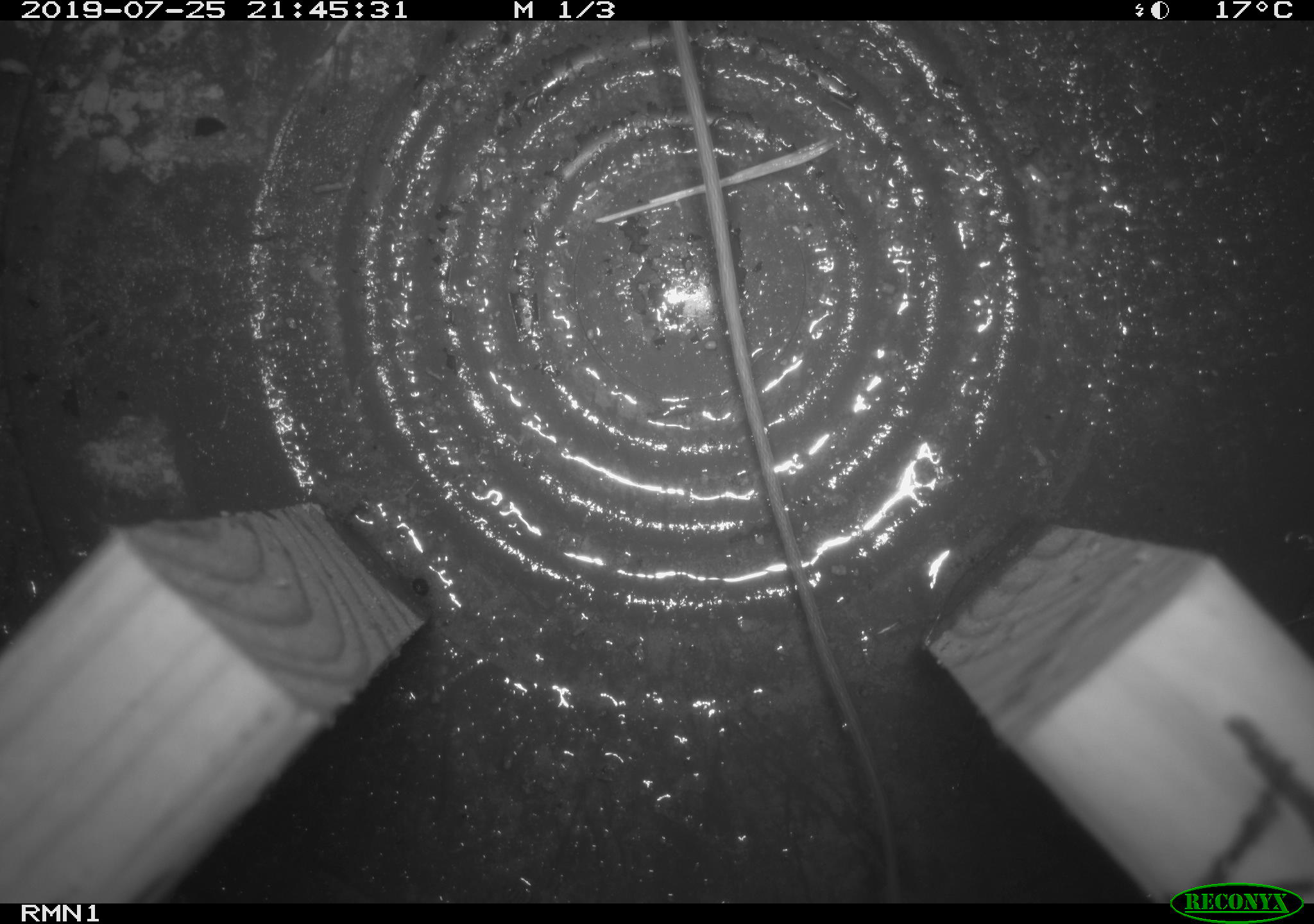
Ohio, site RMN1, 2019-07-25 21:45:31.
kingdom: Animalia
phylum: Chordata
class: Mammalia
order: Rodentia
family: Zapodidae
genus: Napaeozapus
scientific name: Napaeozapus insignis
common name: woodland jumping mouse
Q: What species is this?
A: Woodland jumping mouse (Napaeozapus insignis).